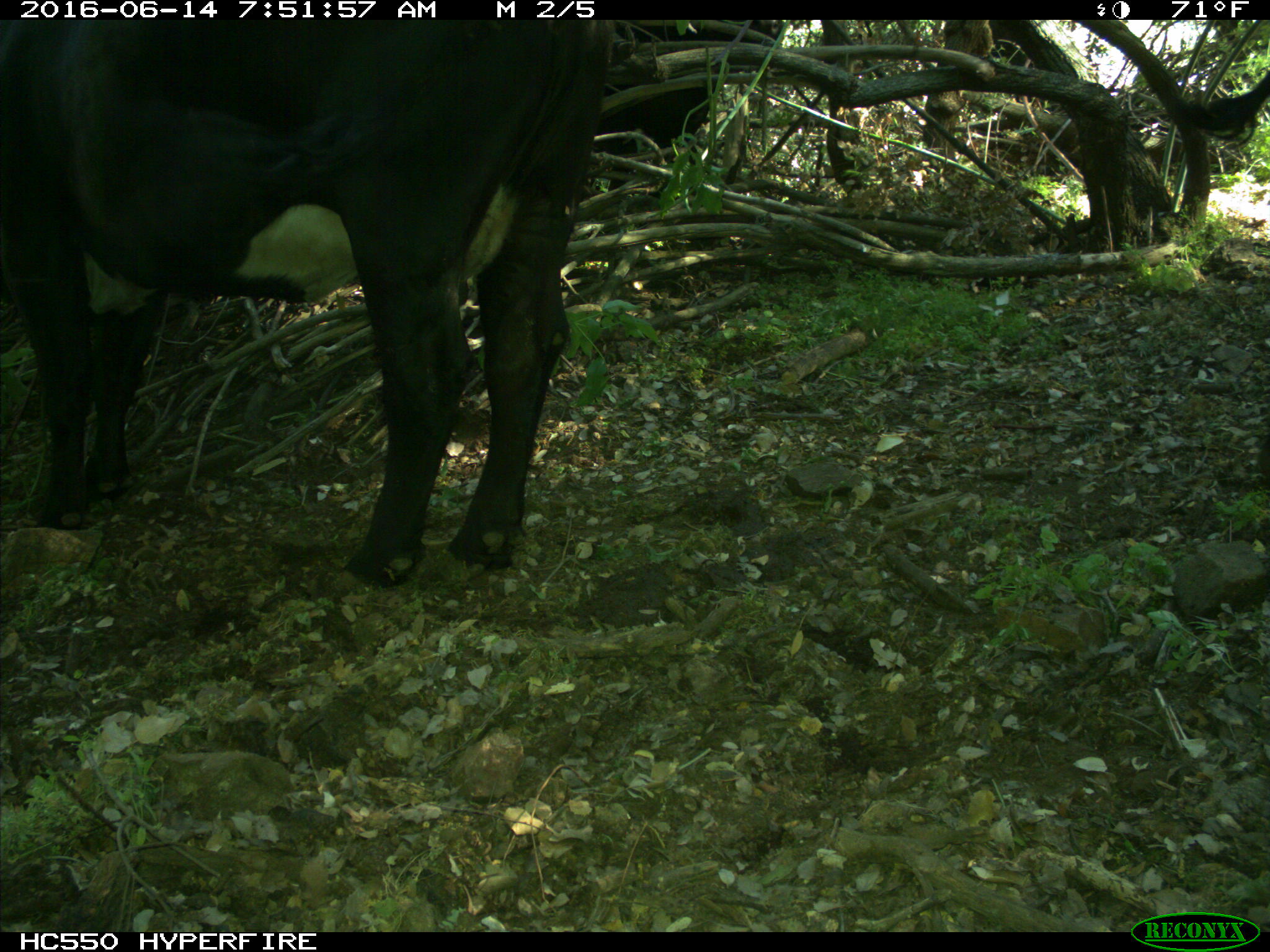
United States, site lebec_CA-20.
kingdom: Animalia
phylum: Chordata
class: Mammalia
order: Artiodactyla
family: Bovidae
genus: Bos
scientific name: Bos taurus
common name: domestic cow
Bos taurus (domestic cow).